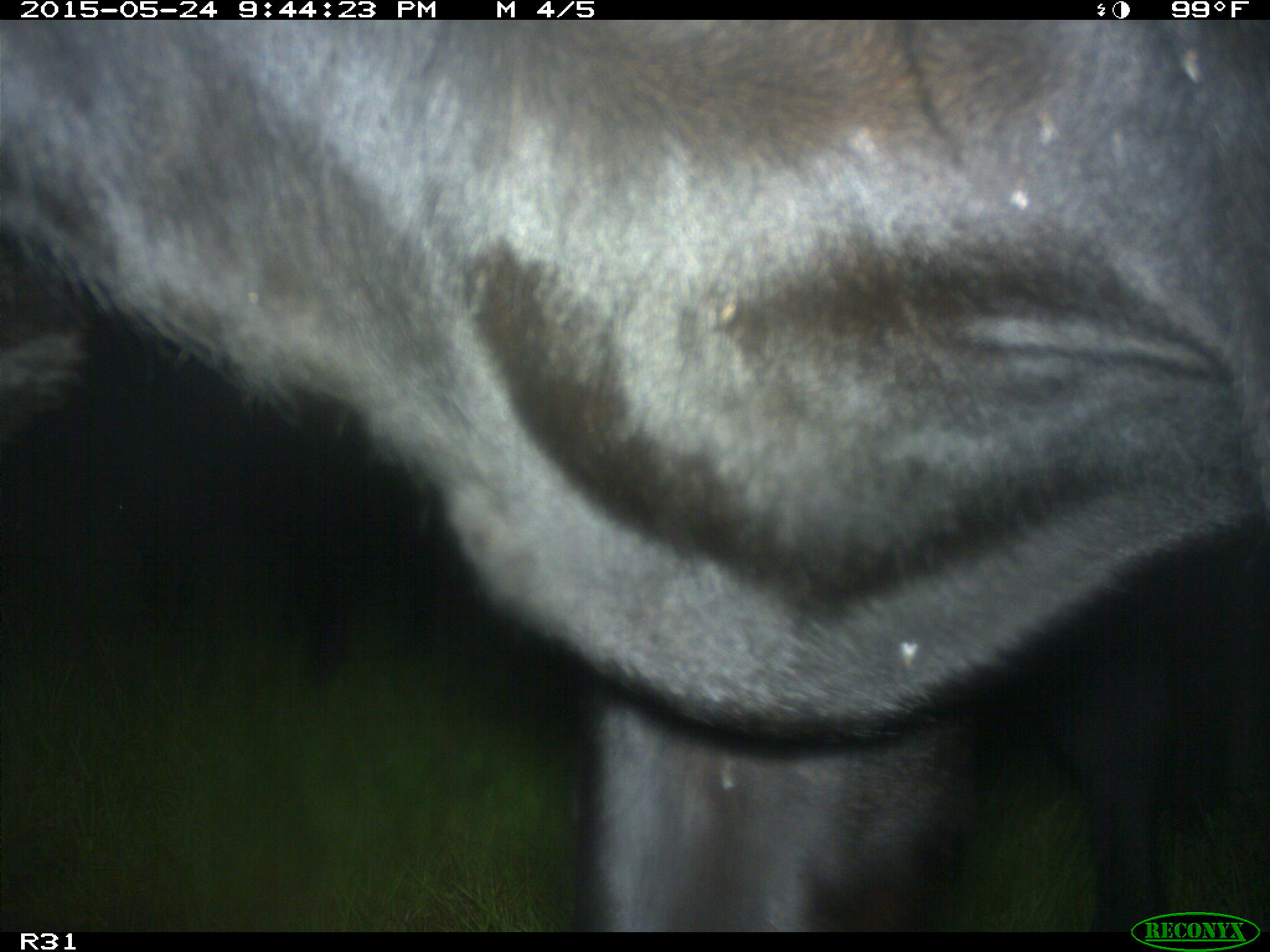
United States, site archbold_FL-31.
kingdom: Animalia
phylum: Chordata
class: Mammalia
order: Artiodactyla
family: Bovidae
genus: Bos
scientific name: Bos taurus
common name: domestic cow